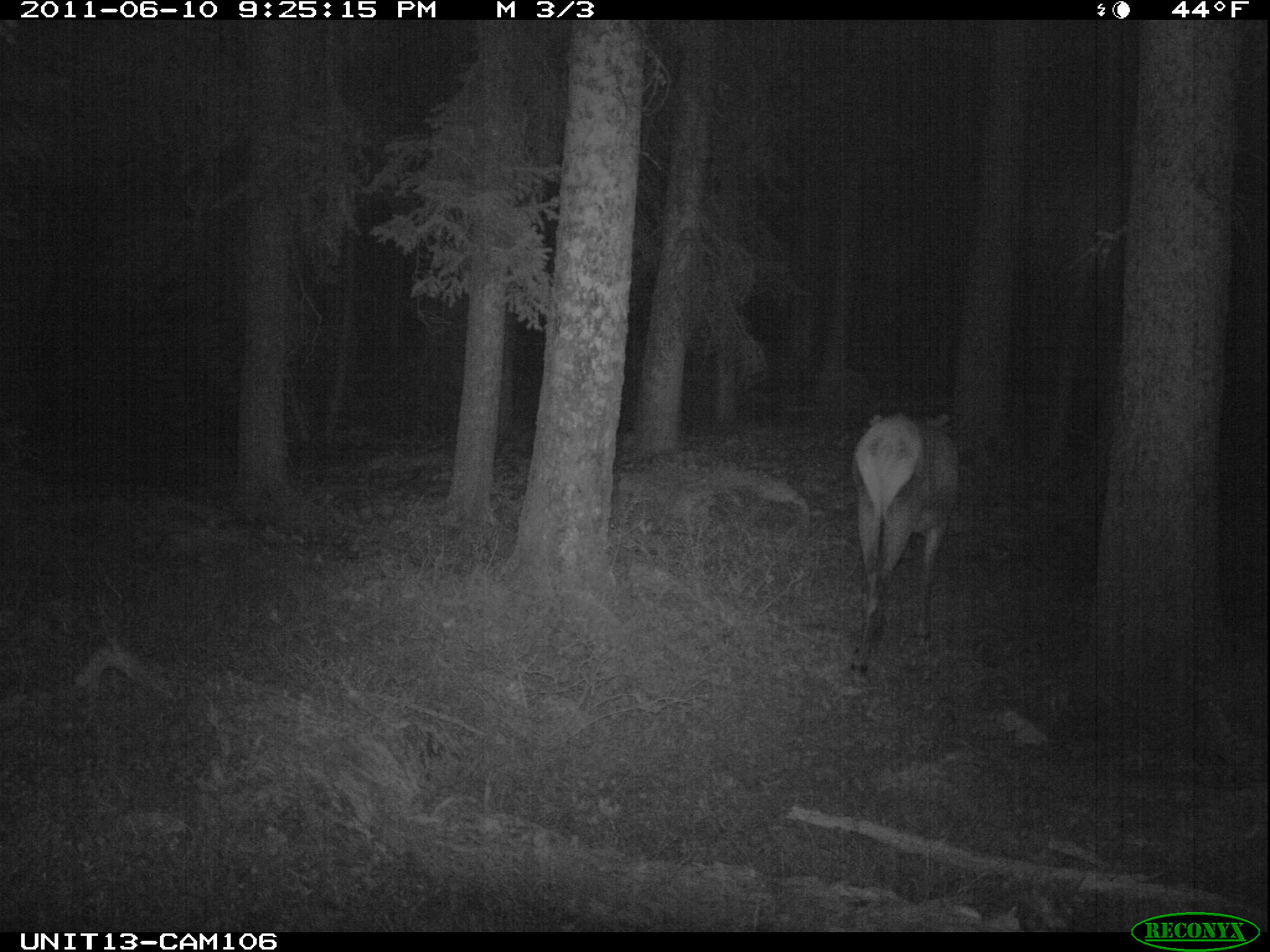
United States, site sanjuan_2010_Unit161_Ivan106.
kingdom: Animalia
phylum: Chordata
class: Mammalia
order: Artiodactyla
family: Cervidae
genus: Cervus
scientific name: Cervus elaphus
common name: red deer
Cervus elaphus (red deer).